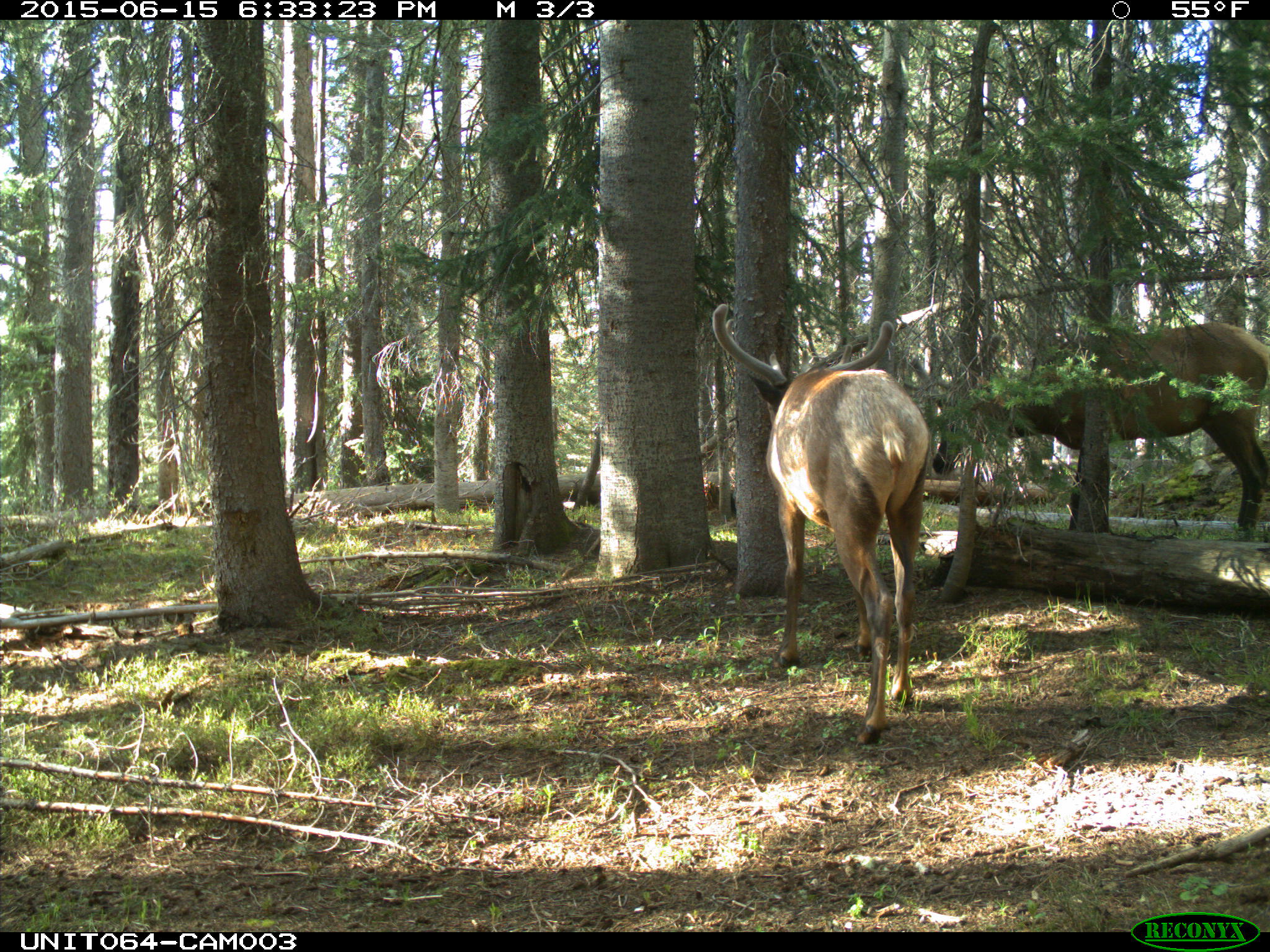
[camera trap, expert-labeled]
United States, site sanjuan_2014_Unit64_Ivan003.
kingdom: Animalia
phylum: Chordata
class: Mammalia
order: Artiodactyla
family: Cervidae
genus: Cervus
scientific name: Cervus elaphus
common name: red deer